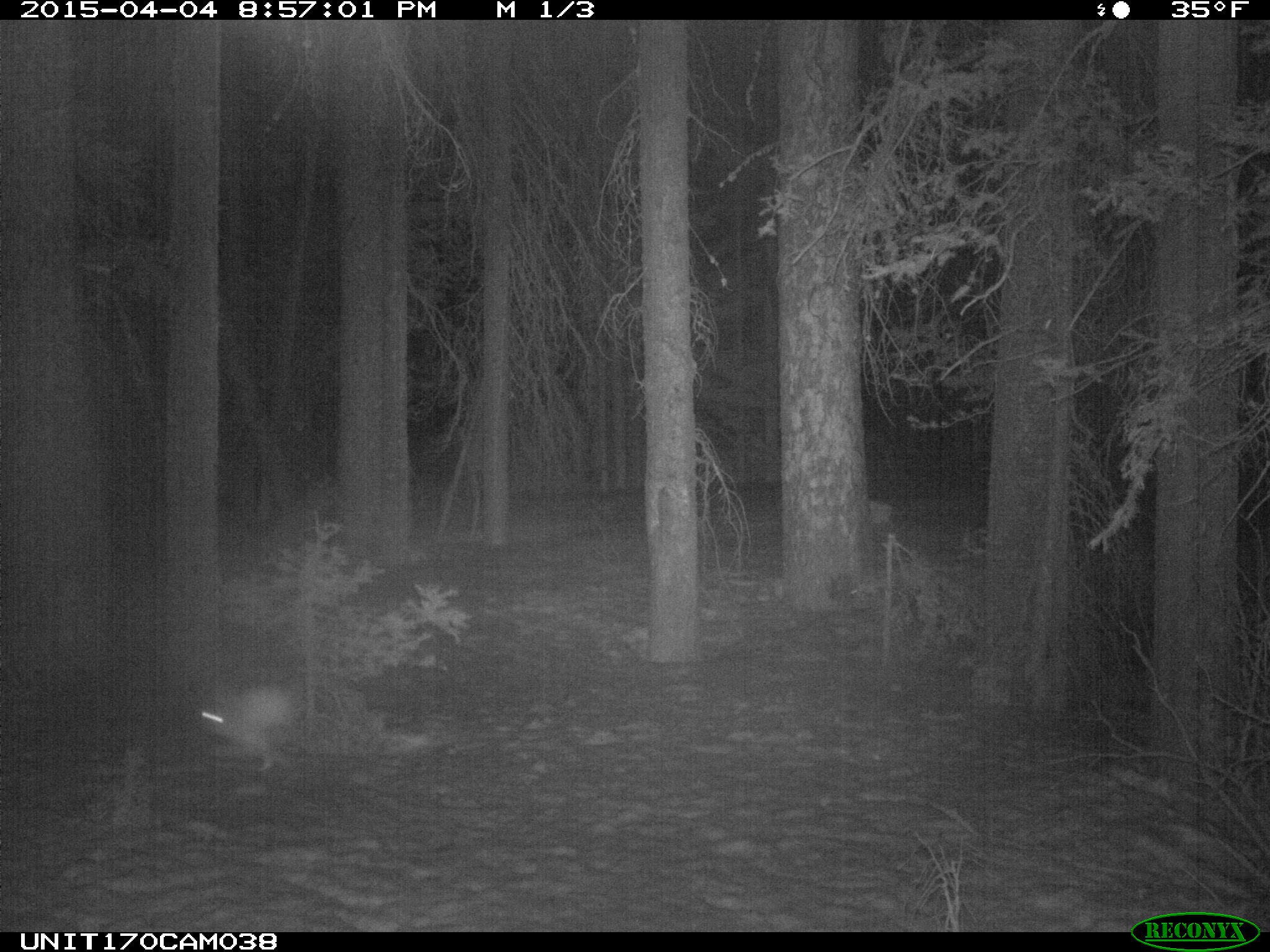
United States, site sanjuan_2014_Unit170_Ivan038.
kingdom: Animalia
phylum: Chordata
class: Mammalia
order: Lagomorpha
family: Leporidae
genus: Lepus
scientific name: Lepus americanus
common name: snowshoe hare